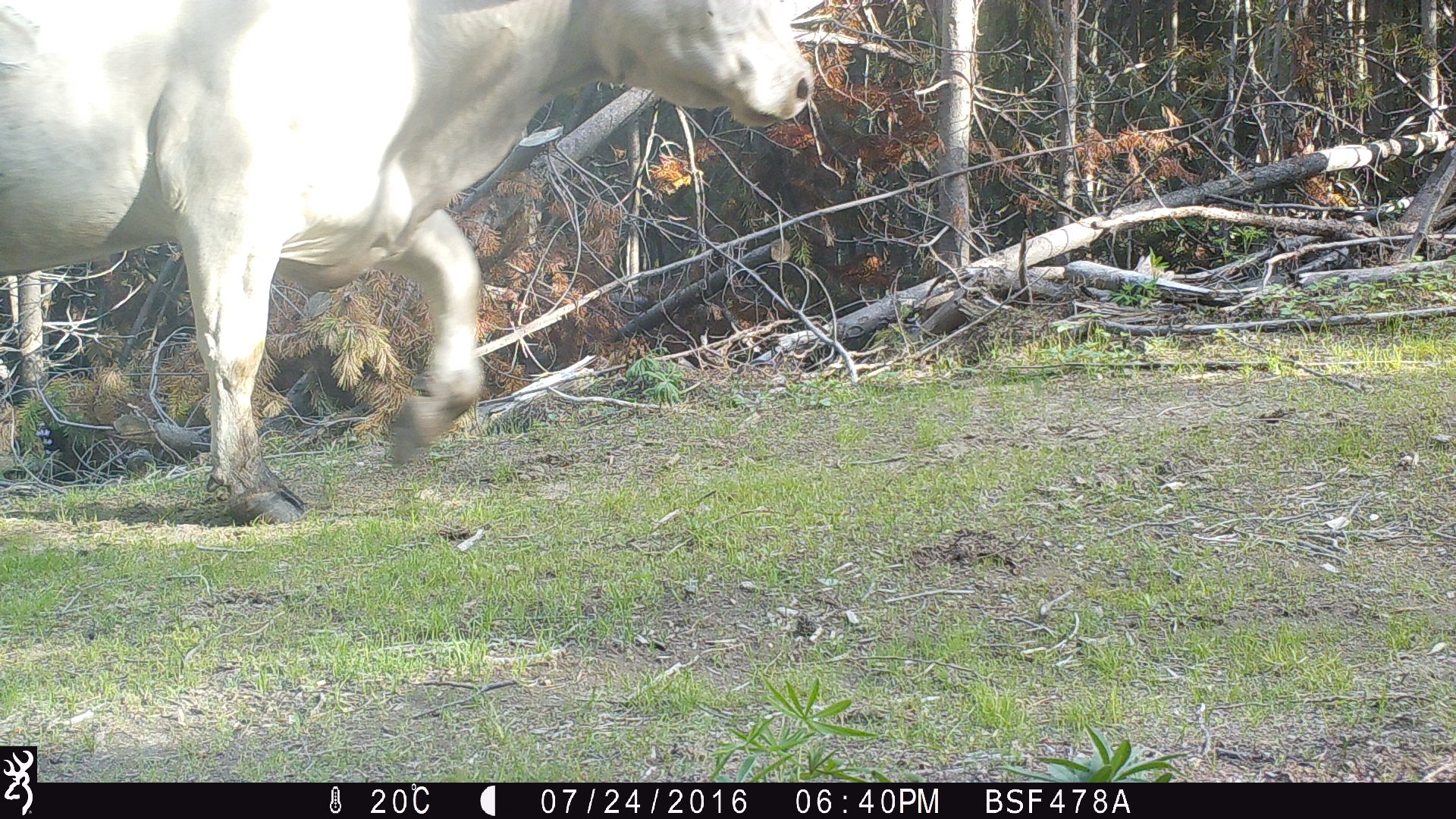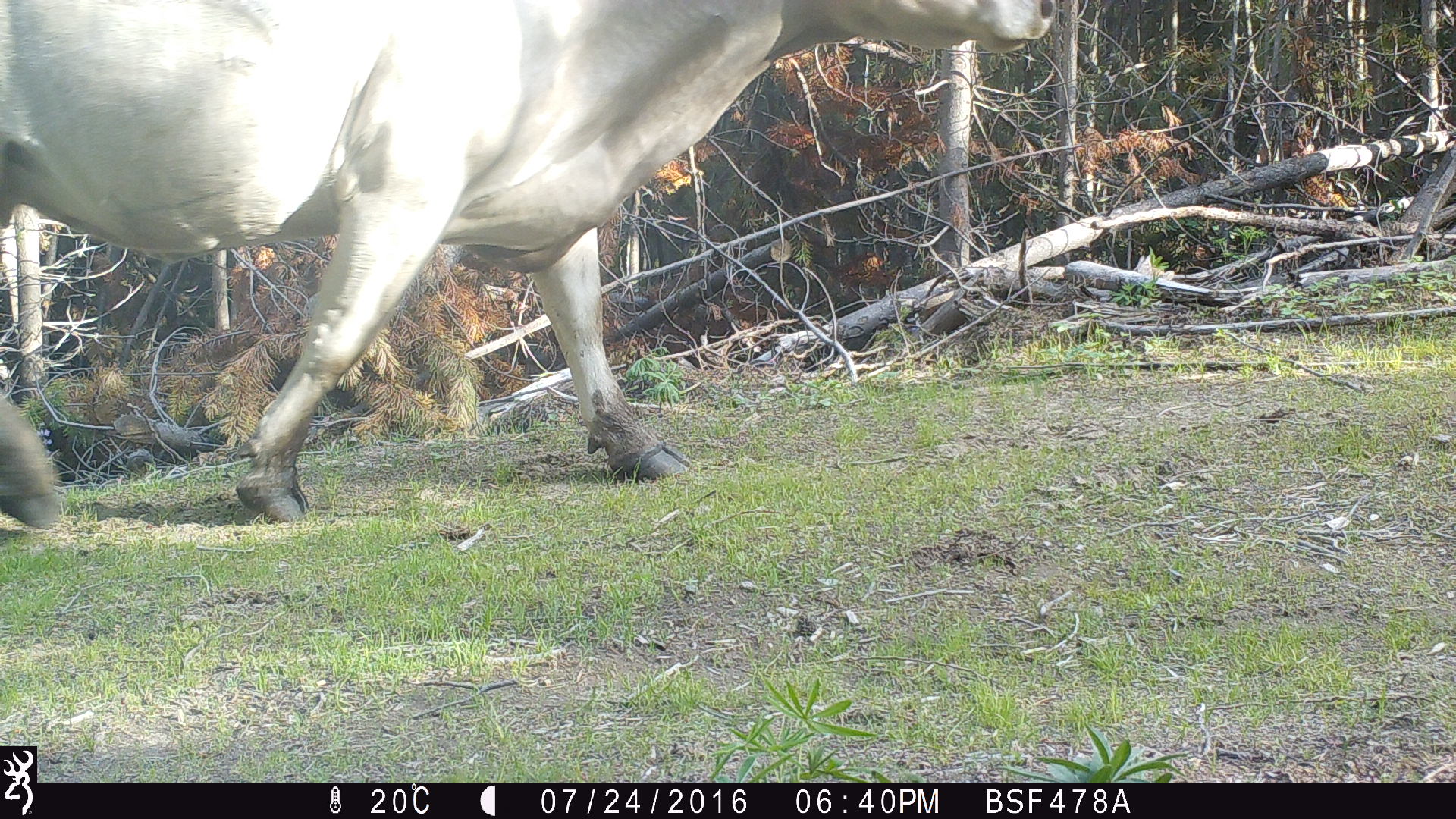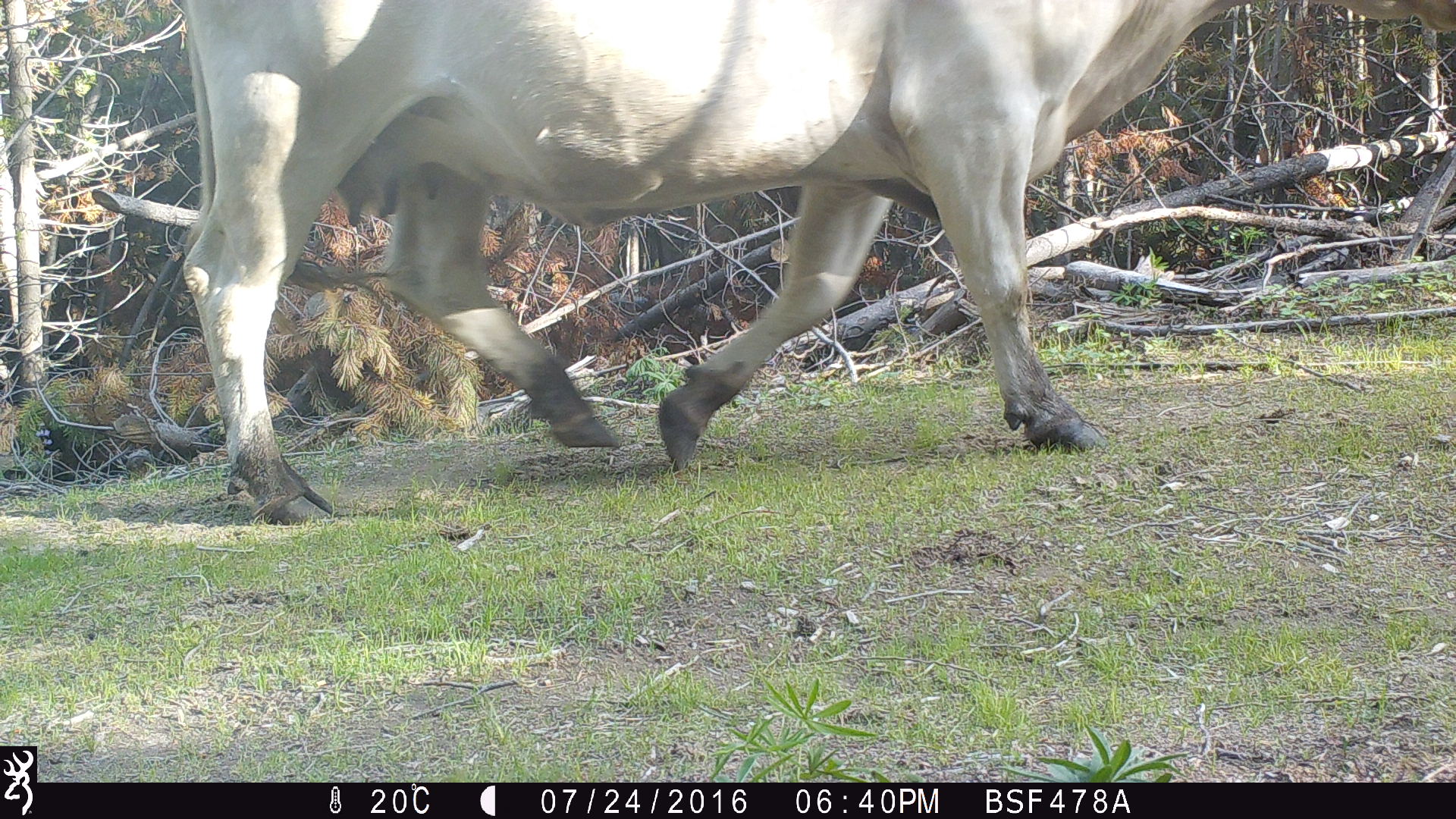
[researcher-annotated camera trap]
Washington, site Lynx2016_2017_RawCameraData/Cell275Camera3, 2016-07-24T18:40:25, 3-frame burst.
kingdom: Animalia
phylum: Chordata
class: Mammalia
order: Artiodactyla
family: Bovidae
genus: Bos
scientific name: Bos taurus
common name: domestic cattle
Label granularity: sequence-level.